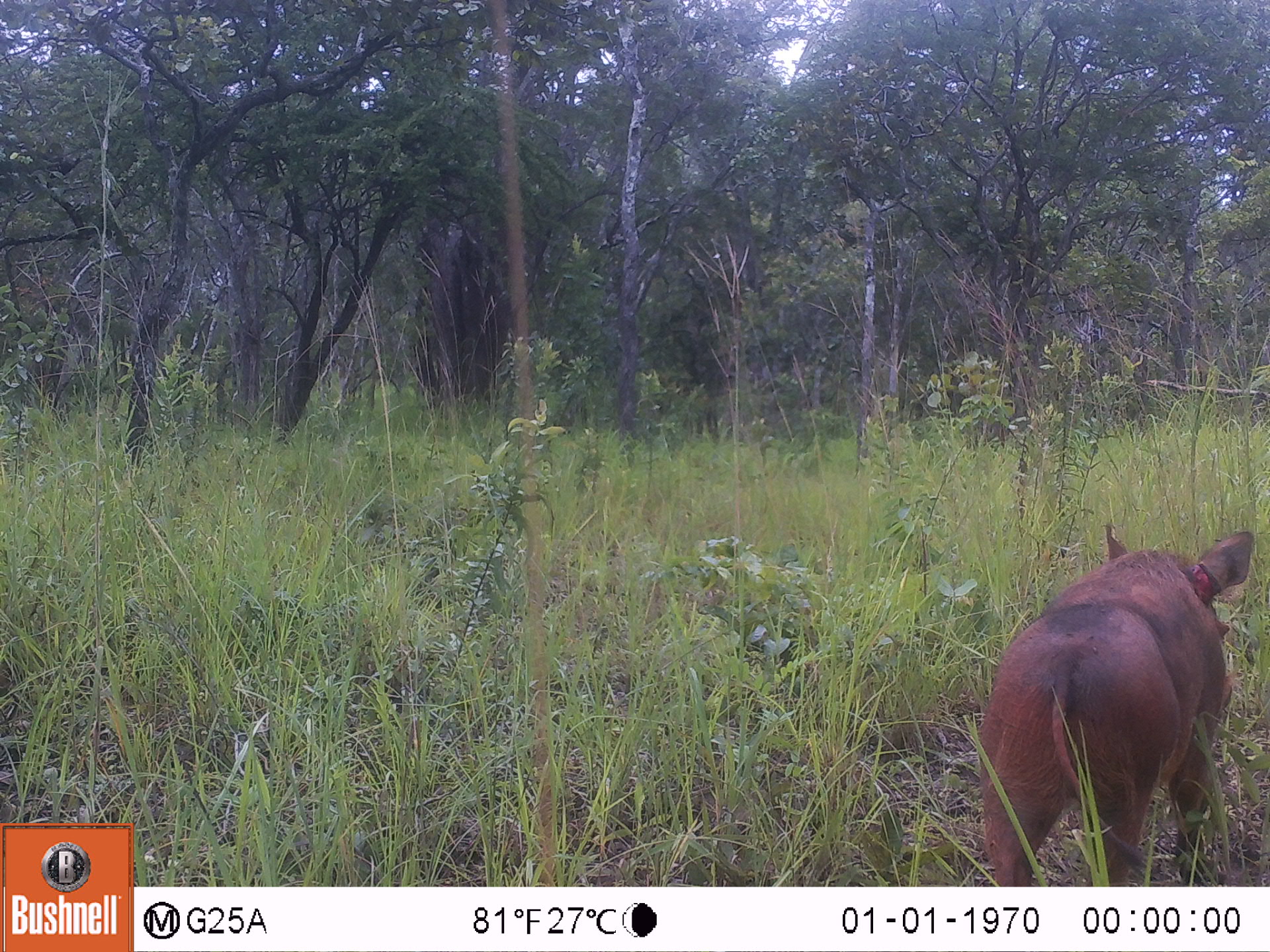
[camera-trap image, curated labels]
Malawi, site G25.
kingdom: Animalia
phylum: Chordata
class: Mammalia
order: Artiodactyla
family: Suidae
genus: Phacochoerus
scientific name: Phacochoerus africanus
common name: common warthog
Common warthog (Phacochoerus africanus), count 1.